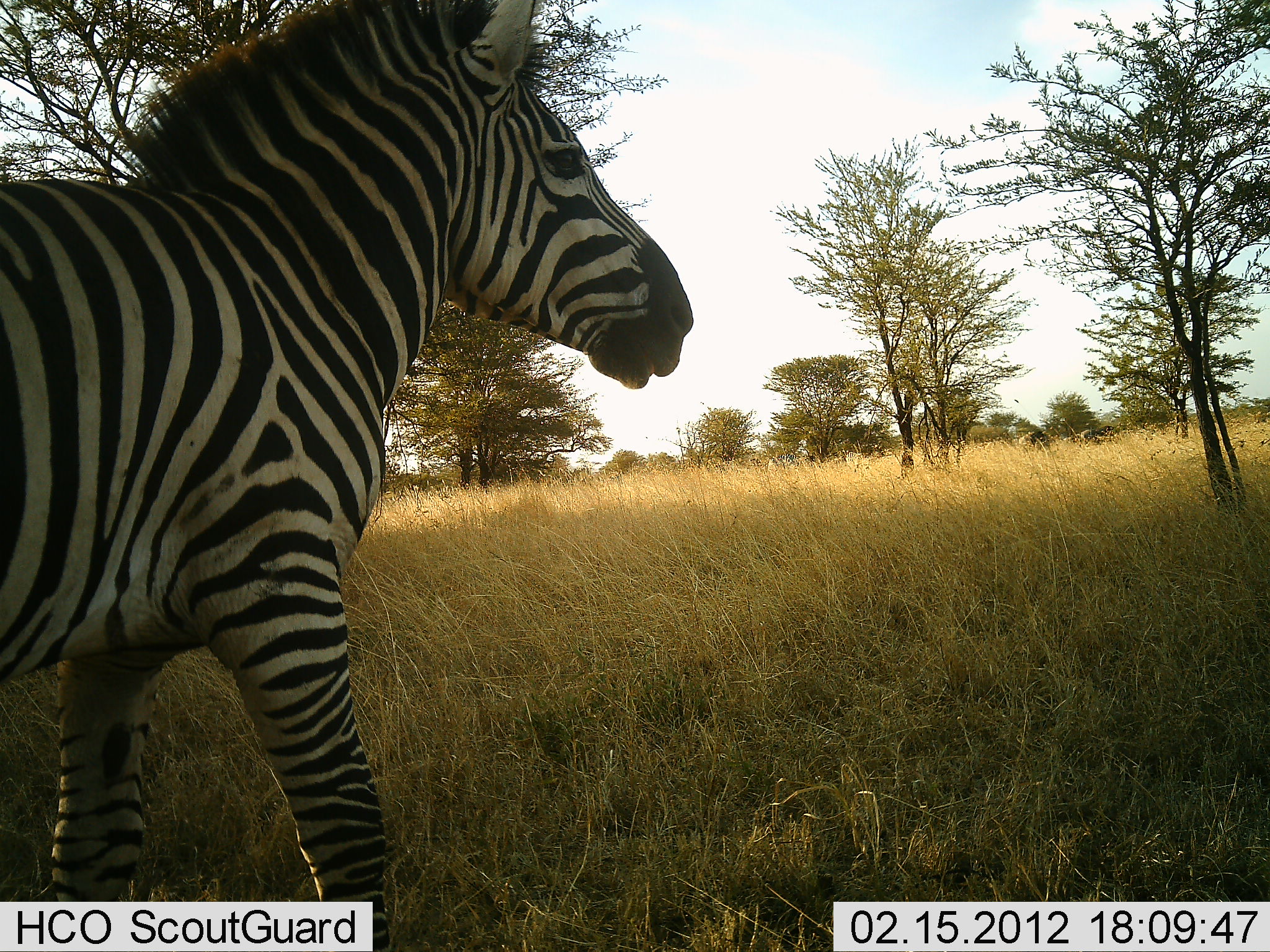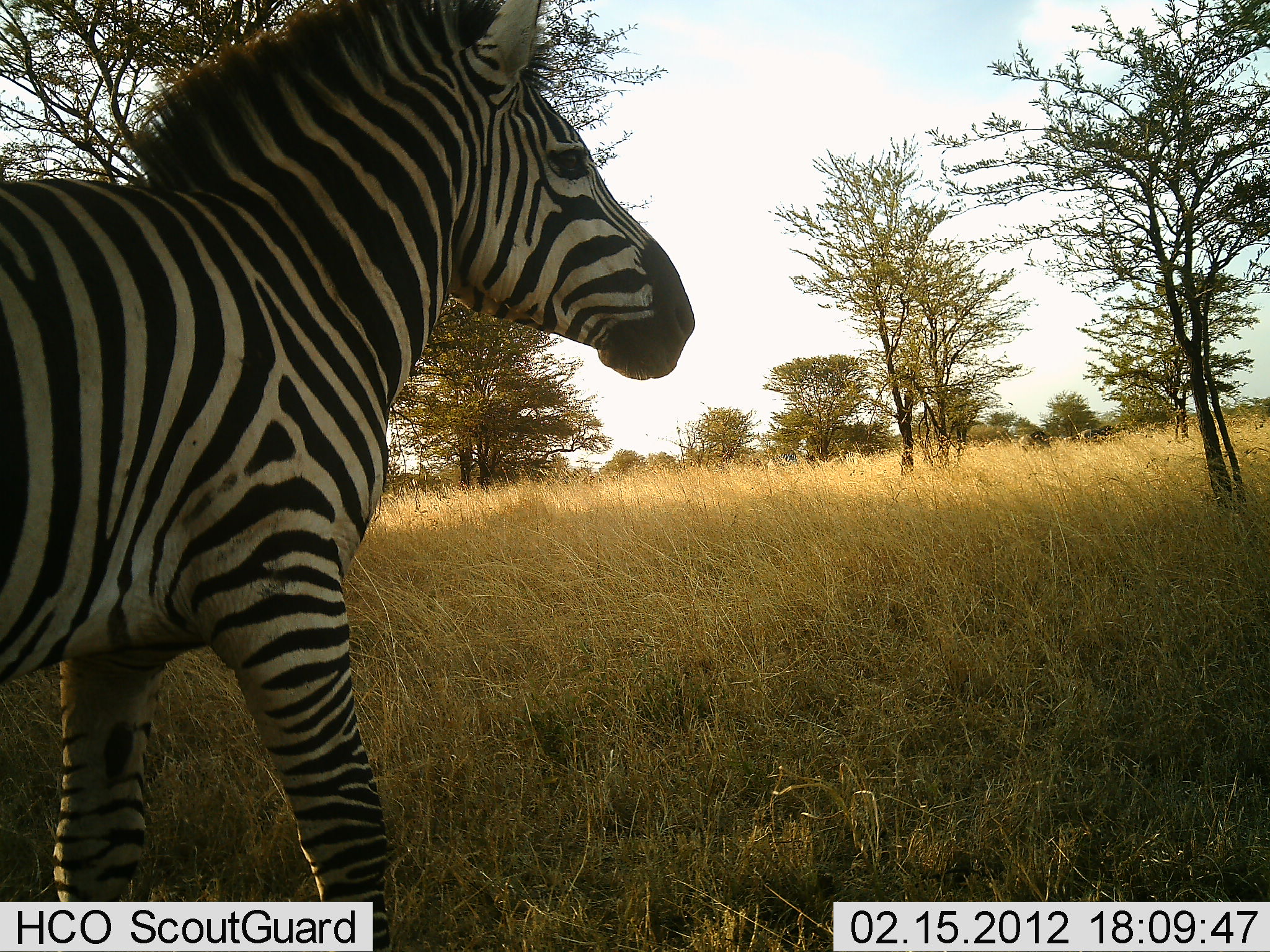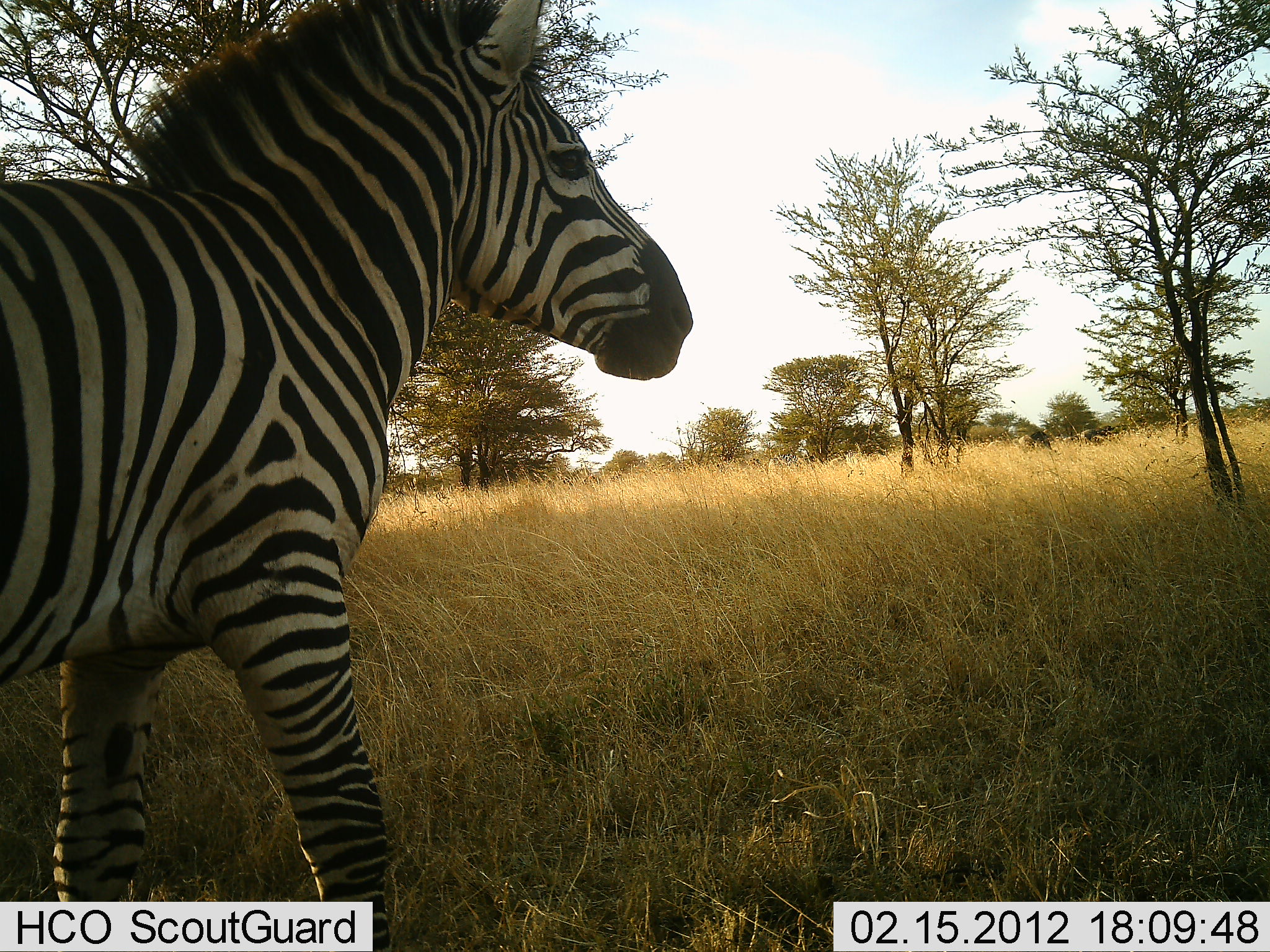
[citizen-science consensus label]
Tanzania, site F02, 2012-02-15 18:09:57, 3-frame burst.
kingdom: Animalia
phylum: Chordata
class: Mammalia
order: Perissodactyla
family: Equidae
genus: Equus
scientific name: Equus quagga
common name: plains zebra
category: zebra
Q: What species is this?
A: Zebra (plains zebra) (Equus quagga).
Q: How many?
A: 1.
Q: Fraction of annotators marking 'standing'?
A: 75%.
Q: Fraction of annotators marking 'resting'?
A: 0%.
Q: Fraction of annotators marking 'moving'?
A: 14%.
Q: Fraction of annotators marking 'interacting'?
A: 0%.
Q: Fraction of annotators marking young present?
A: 0%.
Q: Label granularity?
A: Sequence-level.